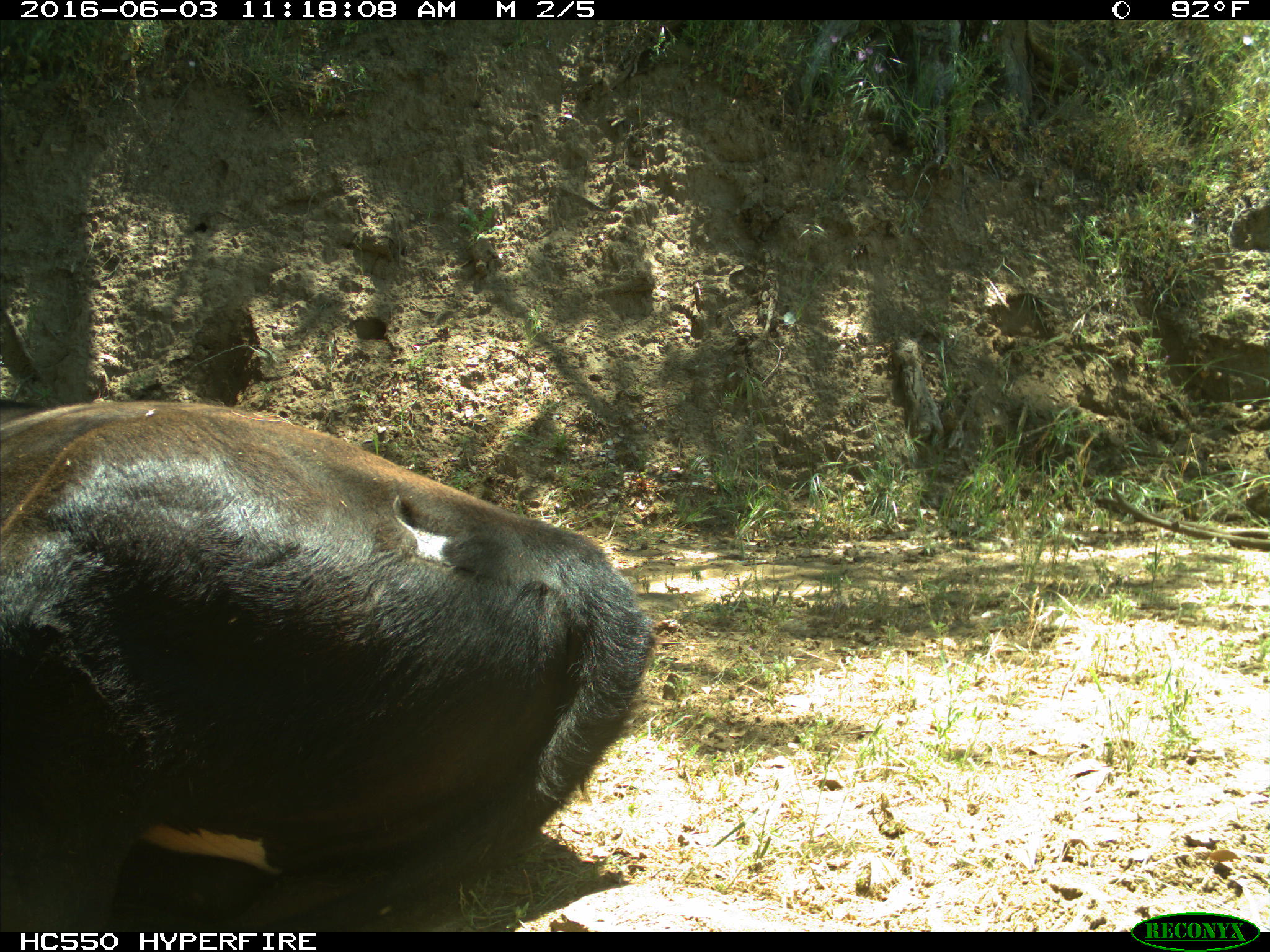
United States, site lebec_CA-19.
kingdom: Animalia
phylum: Chordata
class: Mammalia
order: Artiodactyla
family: Bovidae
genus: Bos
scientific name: Bos taurus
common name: domestic cow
Bos taurus (domestic cow).